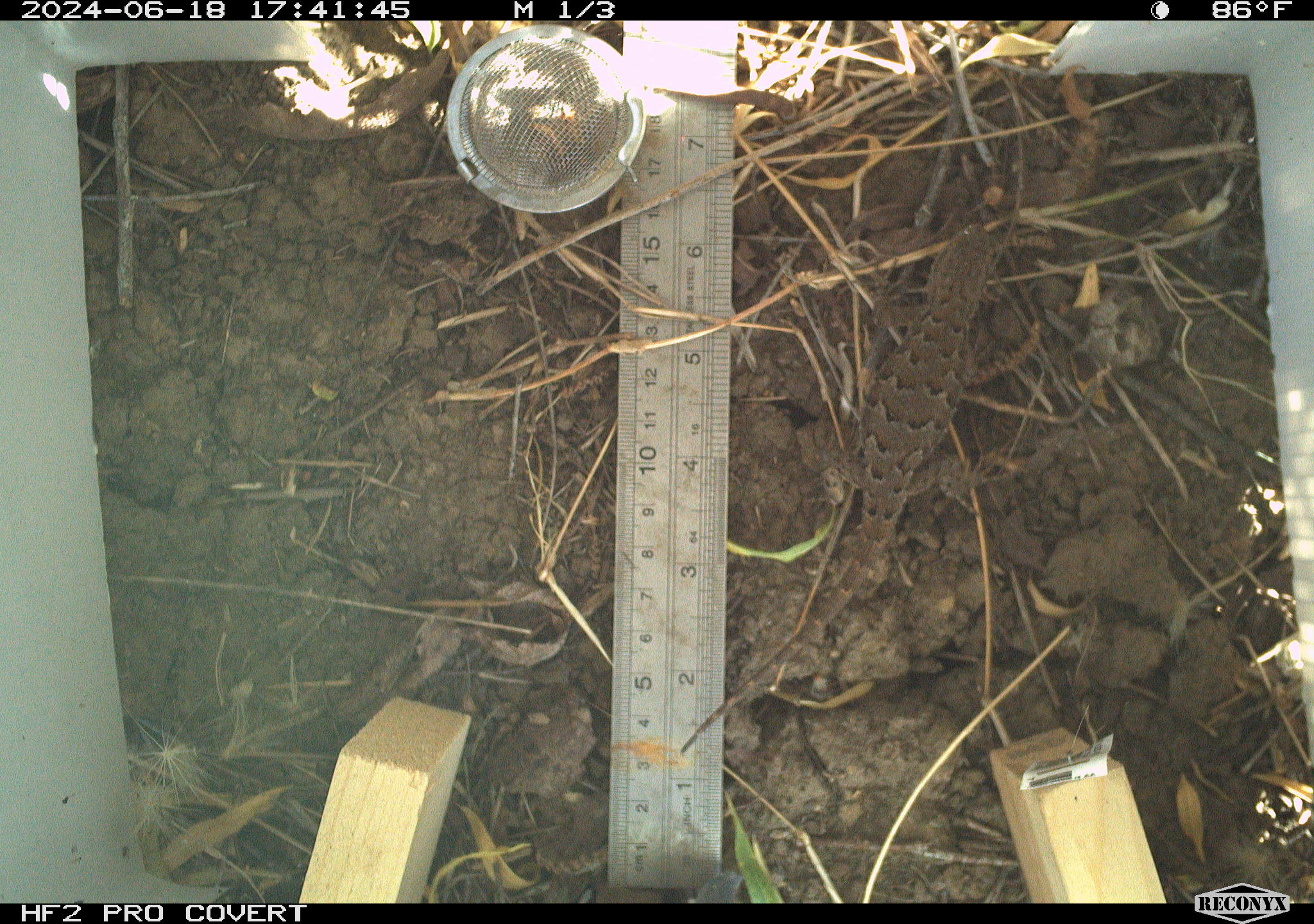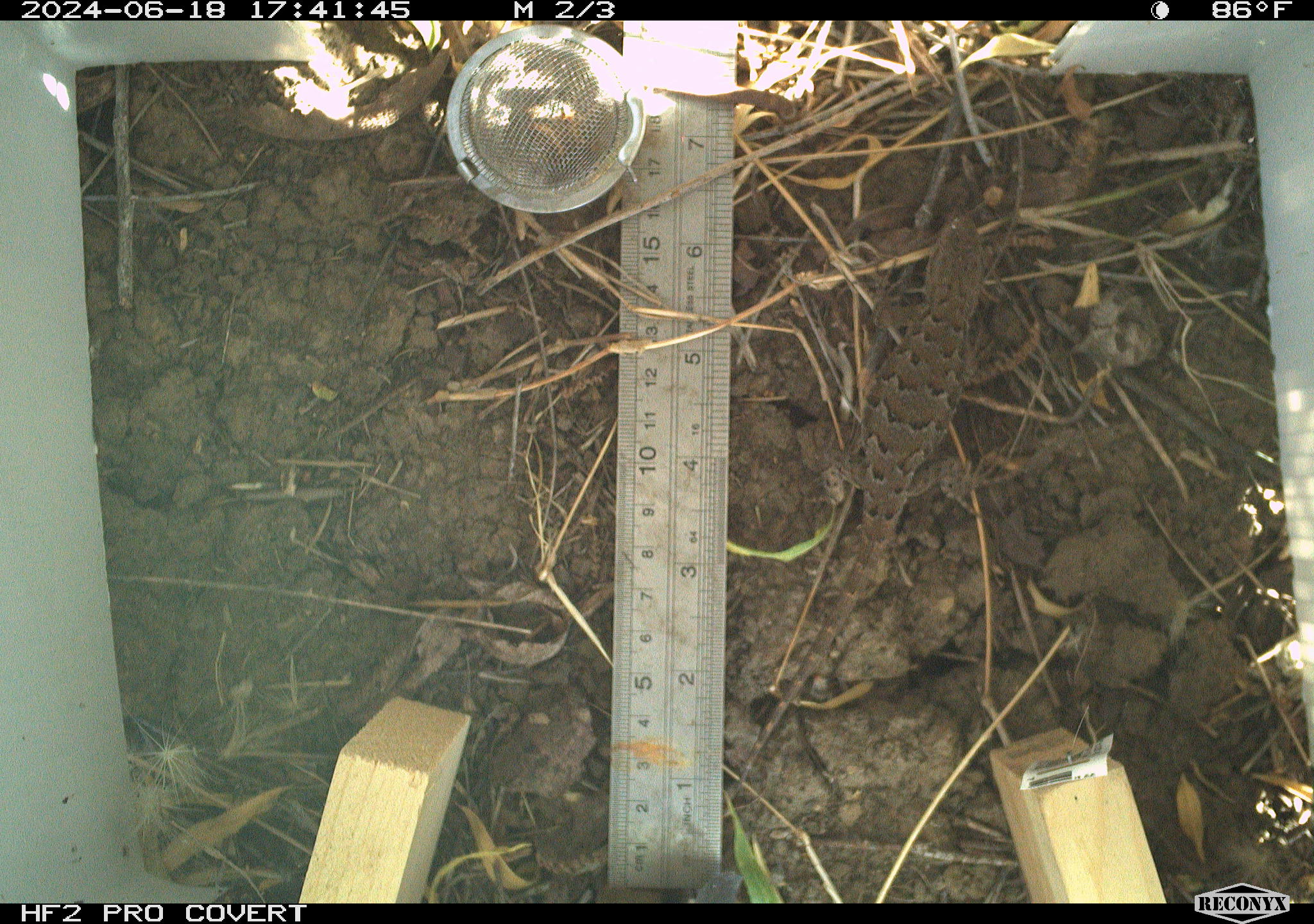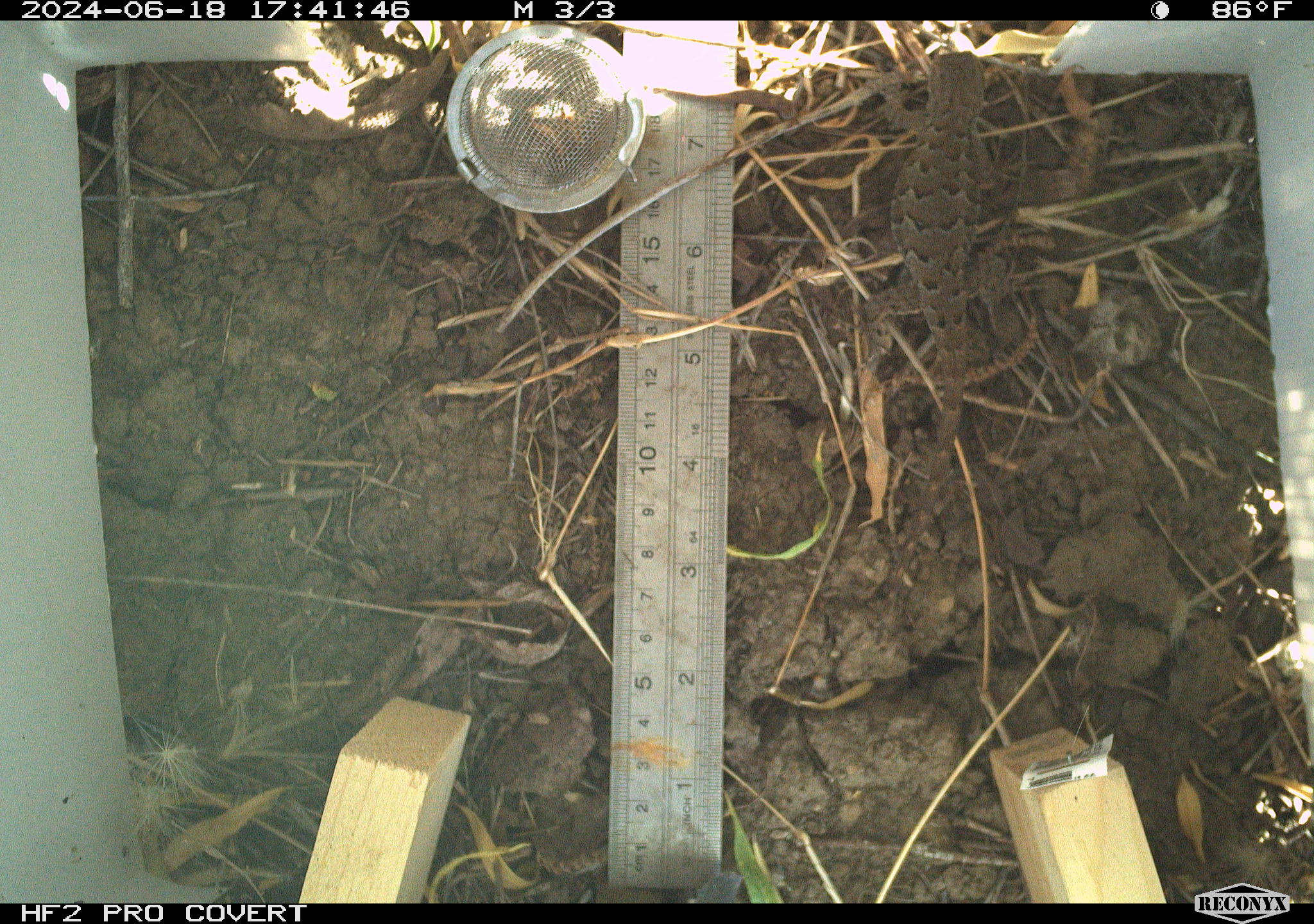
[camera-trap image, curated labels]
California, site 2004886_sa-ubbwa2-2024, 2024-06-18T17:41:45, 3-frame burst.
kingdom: Animalia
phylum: Chordata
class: Reptilia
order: Squamata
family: Phrynosomatidae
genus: Sceloporus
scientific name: Sceloporus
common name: spiny lizards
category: sceloporus species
Sceloporus species (spiny lizards) (Sceloporus).